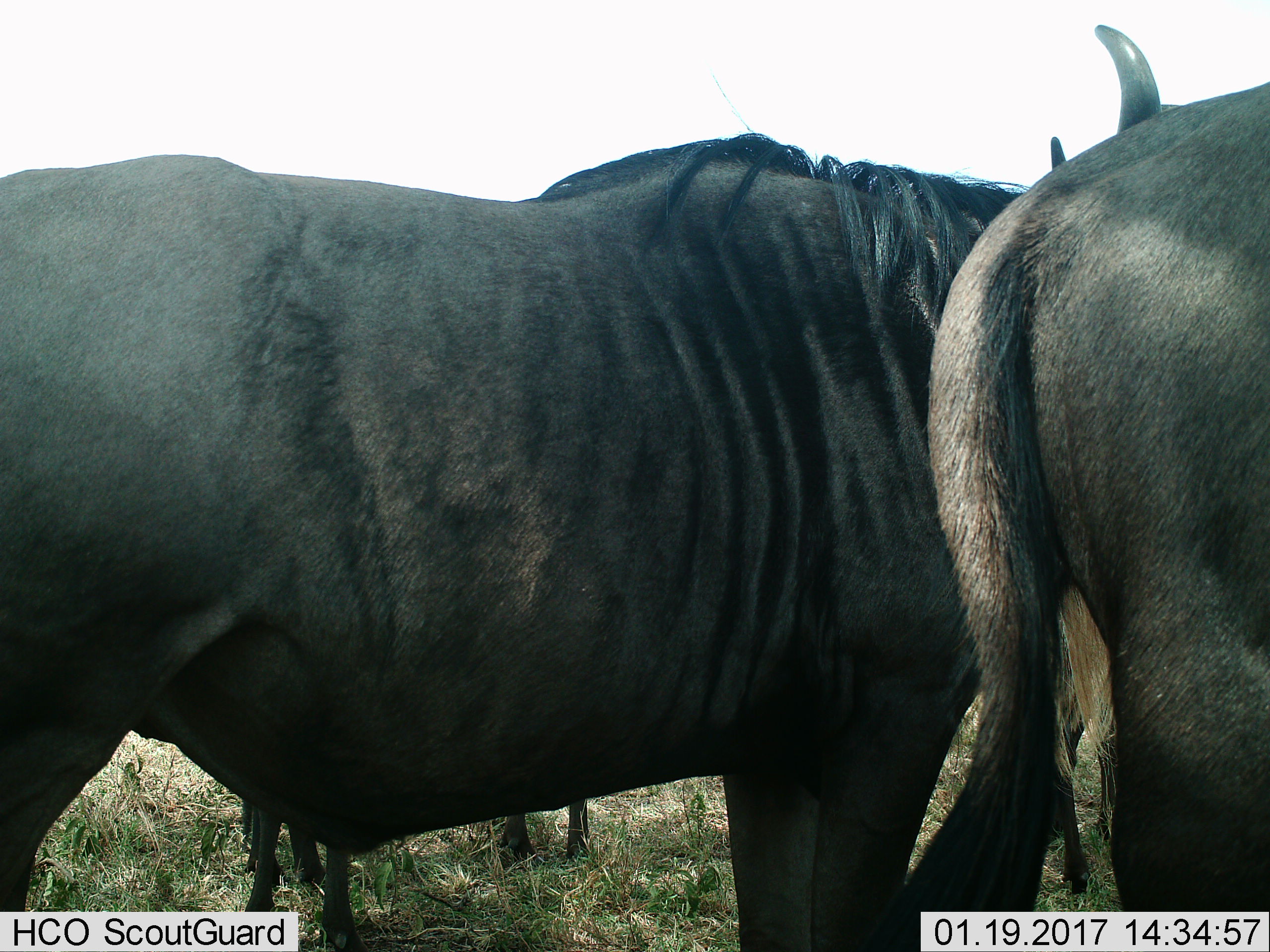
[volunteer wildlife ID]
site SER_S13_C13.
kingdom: Animalia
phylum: Chordata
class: Mammalia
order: Artiodactyla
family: Bovidae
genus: Connochaetes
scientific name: Connochaetes taurinus taurinus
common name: blue wildebeest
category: wildebeestblue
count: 4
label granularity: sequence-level